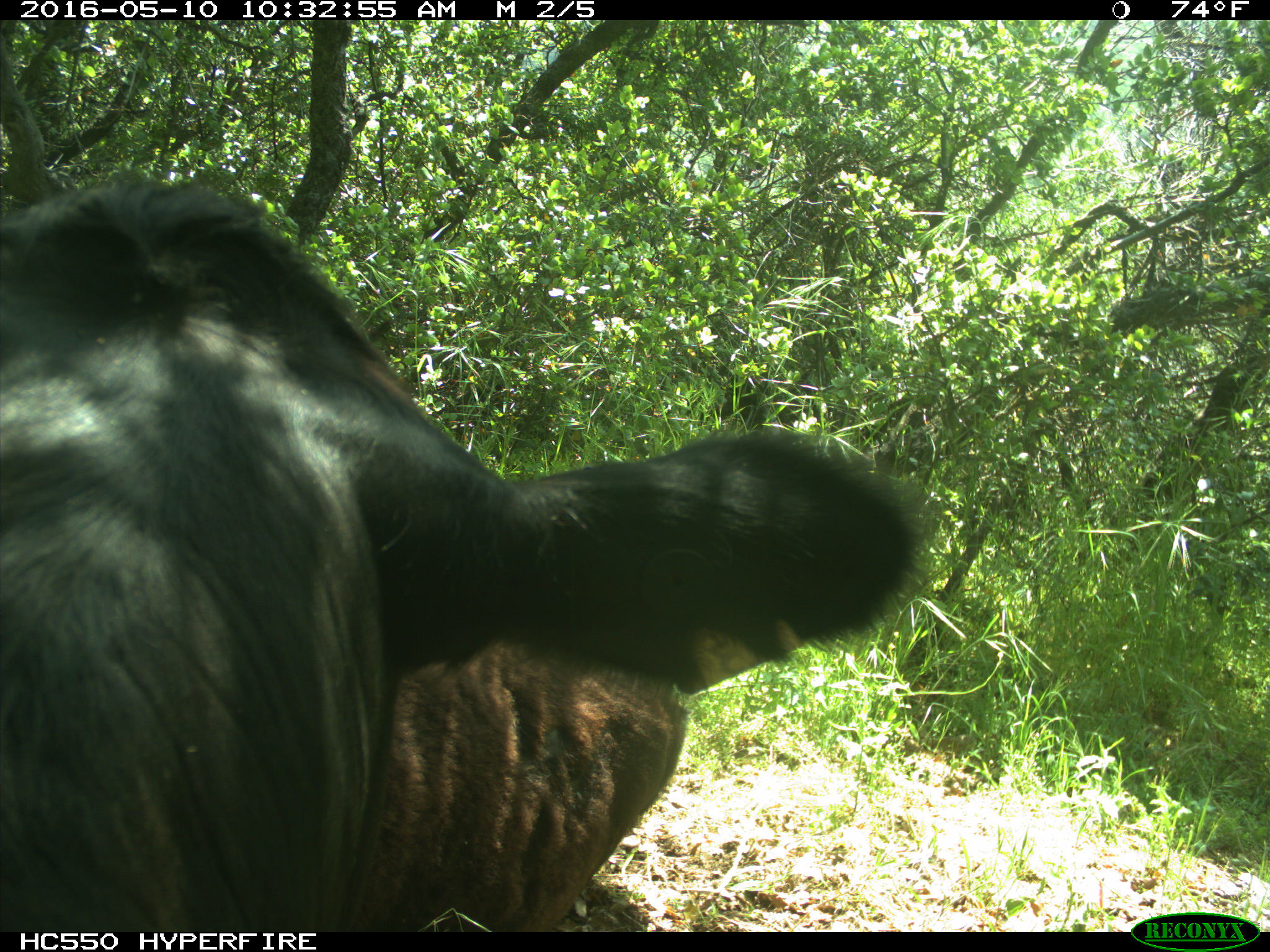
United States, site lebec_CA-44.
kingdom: Animalia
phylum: Chordata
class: Mammalia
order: Artiodactyla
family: Bovidae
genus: Bos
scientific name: Bos taurus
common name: domestic cow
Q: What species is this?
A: Bos taurus (domestic cow).